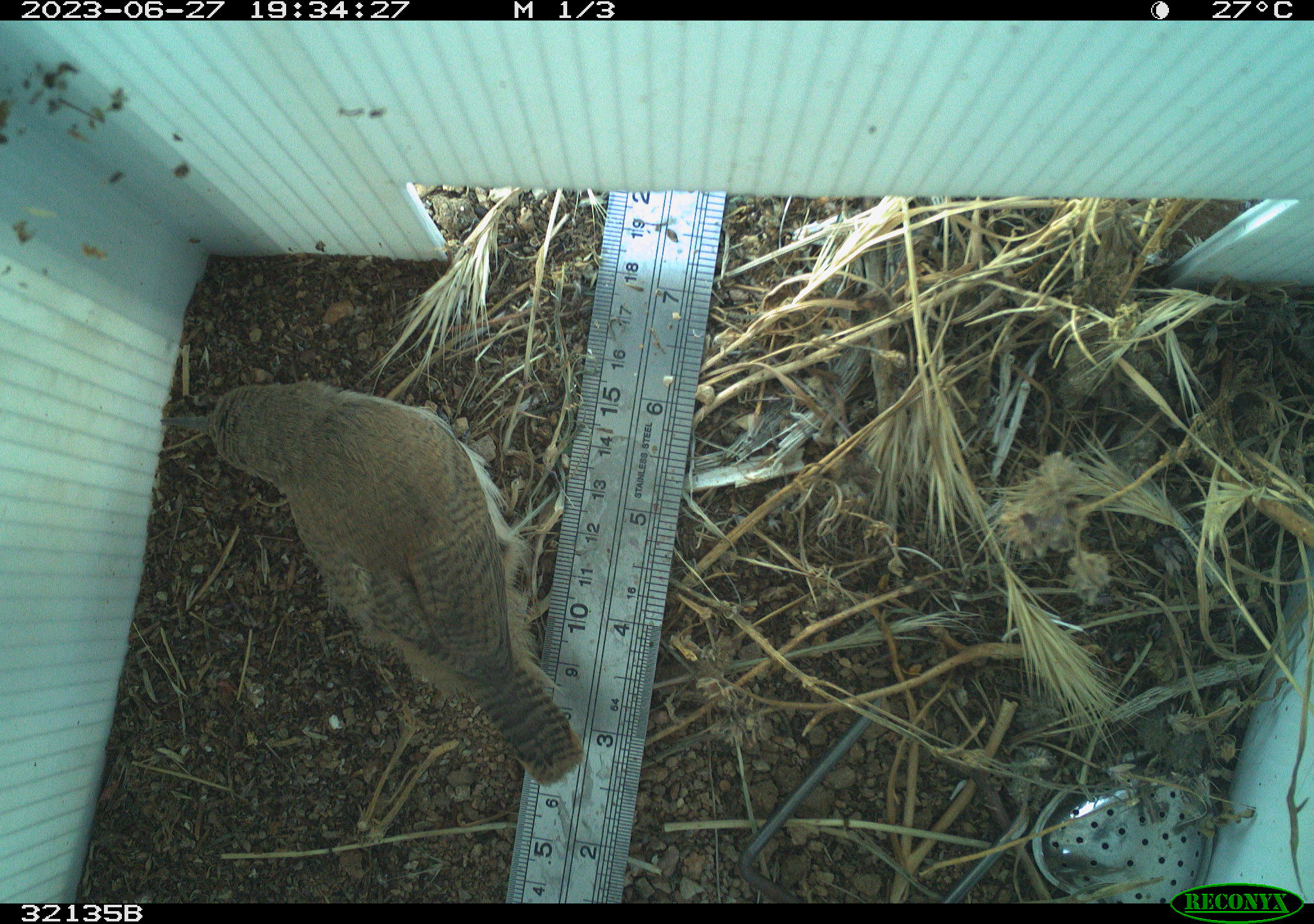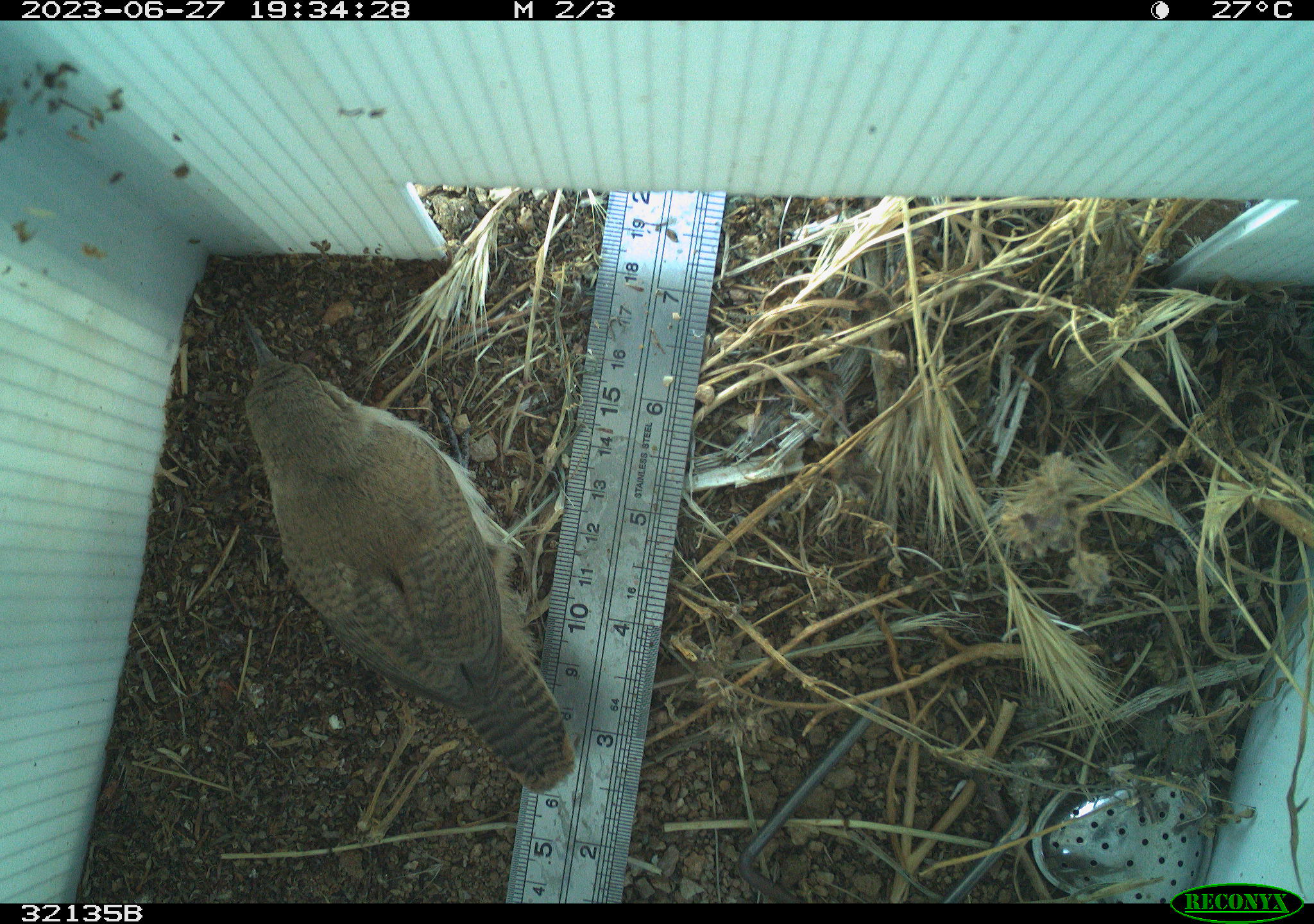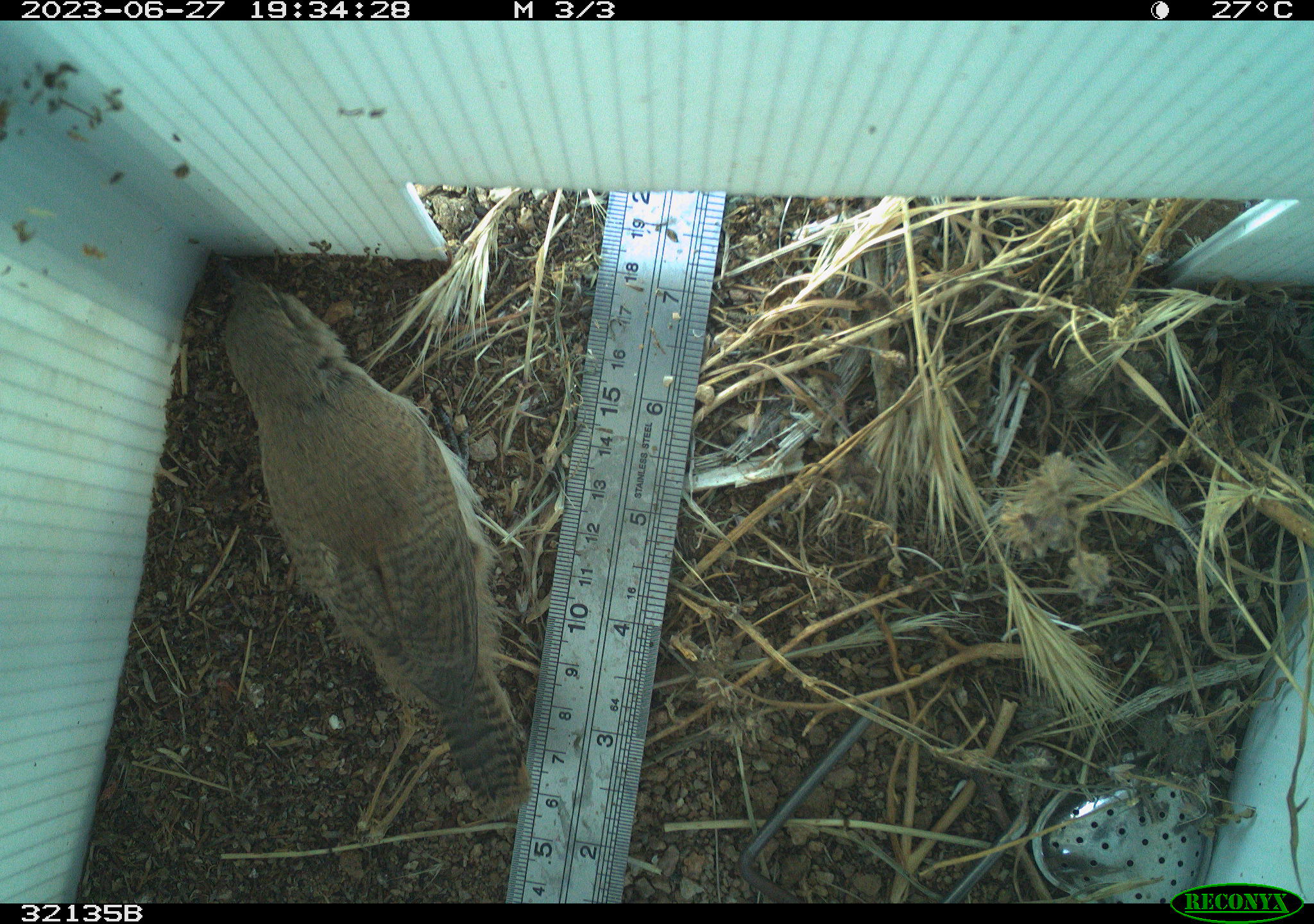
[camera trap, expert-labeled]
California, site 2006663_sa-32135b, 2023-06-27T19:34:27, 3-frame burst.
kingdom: Animalia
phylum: Chordata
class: Aves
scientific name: Aves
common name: bird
Bird (Aves).